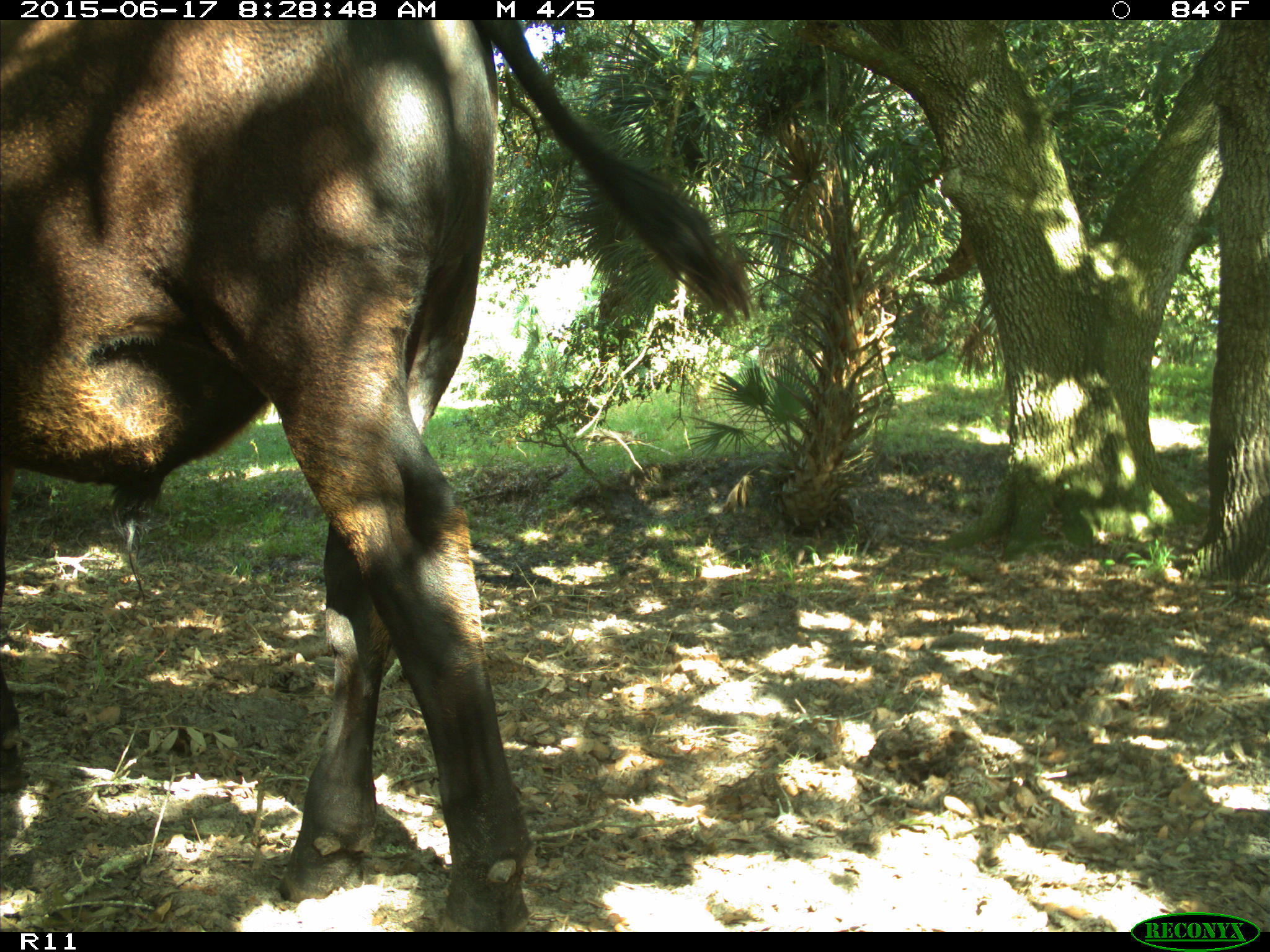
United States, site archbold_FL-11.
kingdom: Animalia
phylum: Chordata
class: Mammalia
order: Artiodactyla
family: Bovidae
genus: Bos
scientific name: Bos taurus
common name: domestic cow